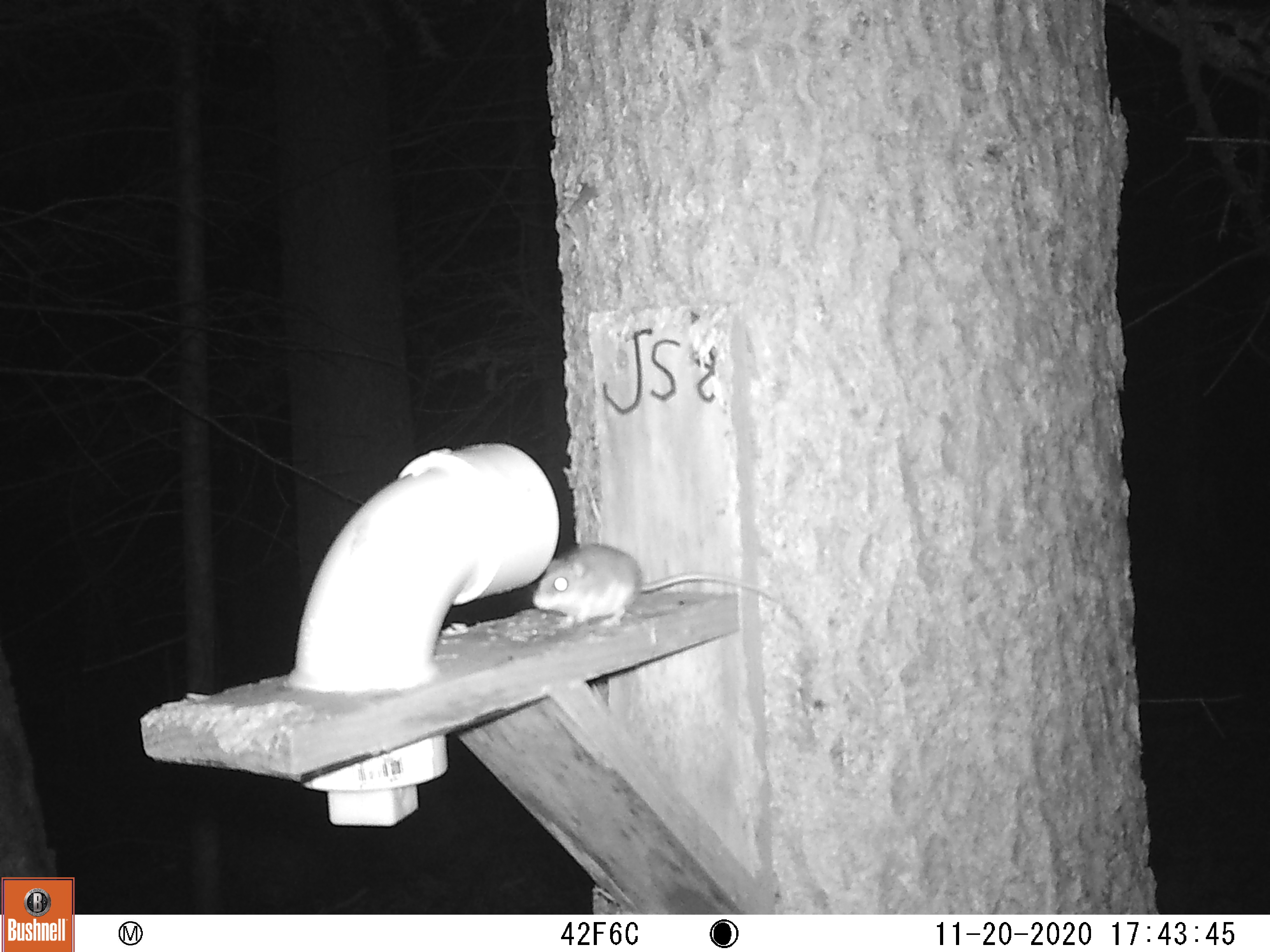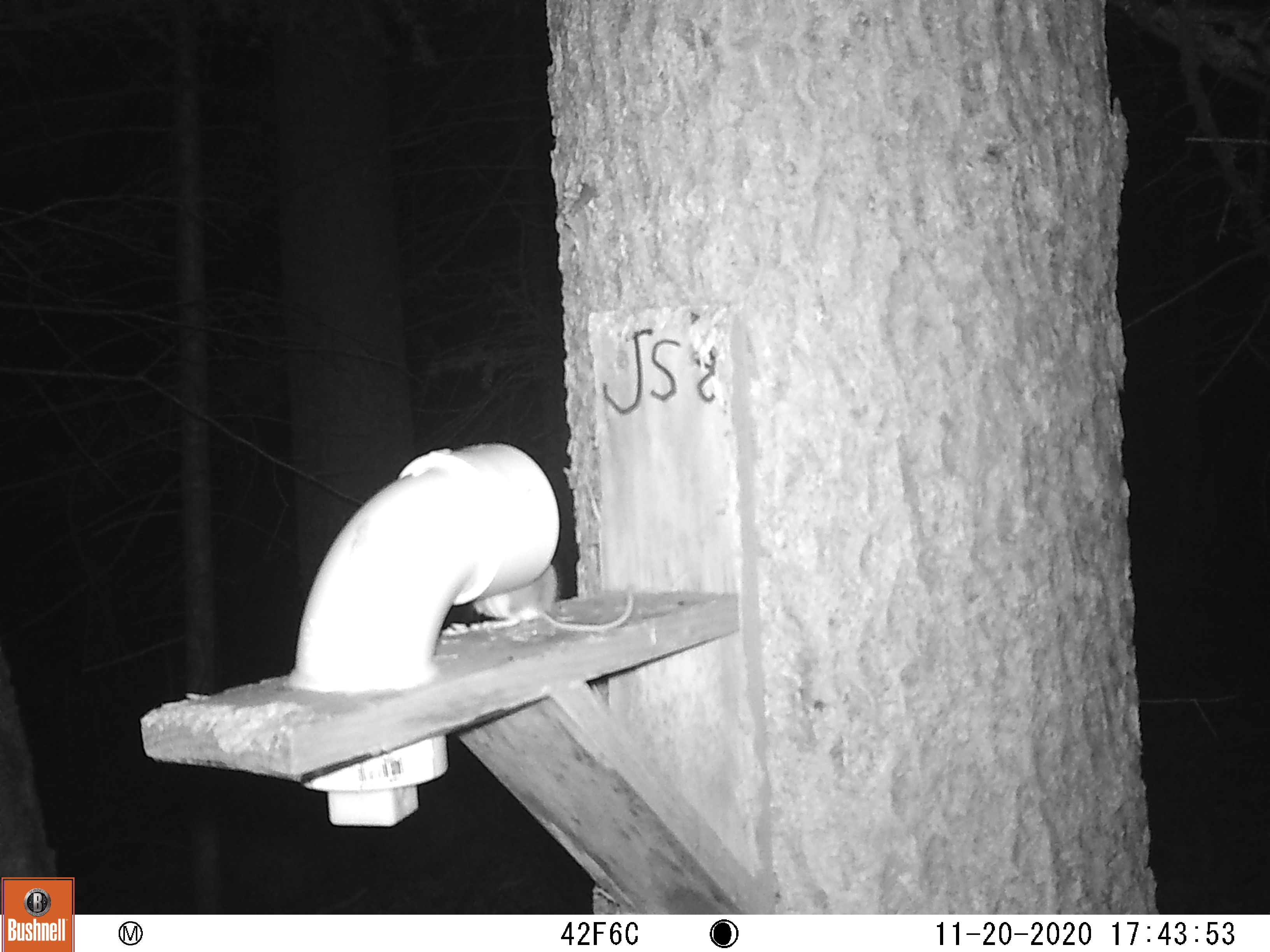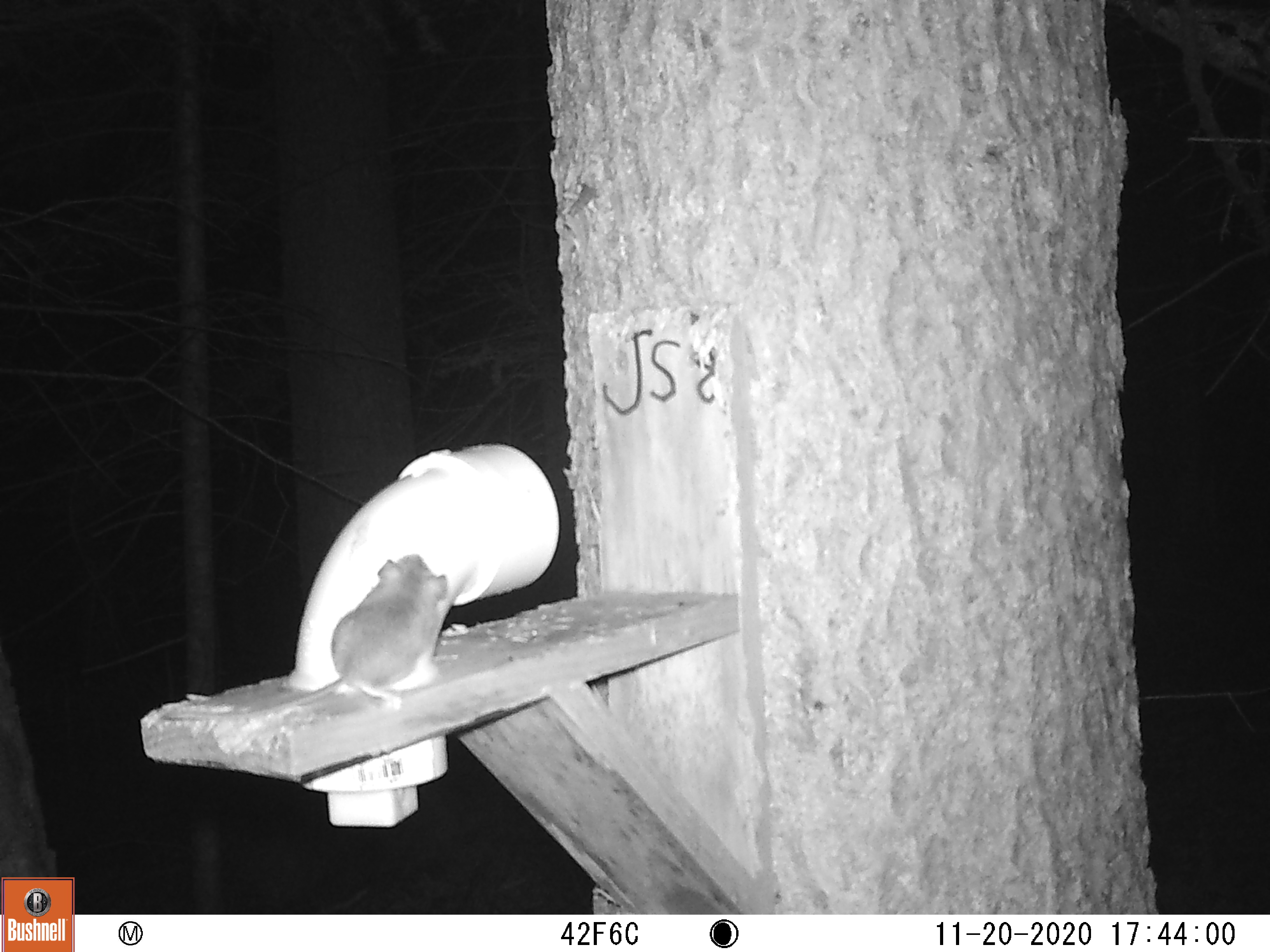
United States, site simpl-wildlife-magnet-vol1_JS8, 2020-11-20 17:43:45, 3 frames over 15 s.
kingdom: Animalia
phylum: Chordata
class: Mammalia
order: Rodentia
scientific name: Rodentia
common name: mouse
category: mouse sp.